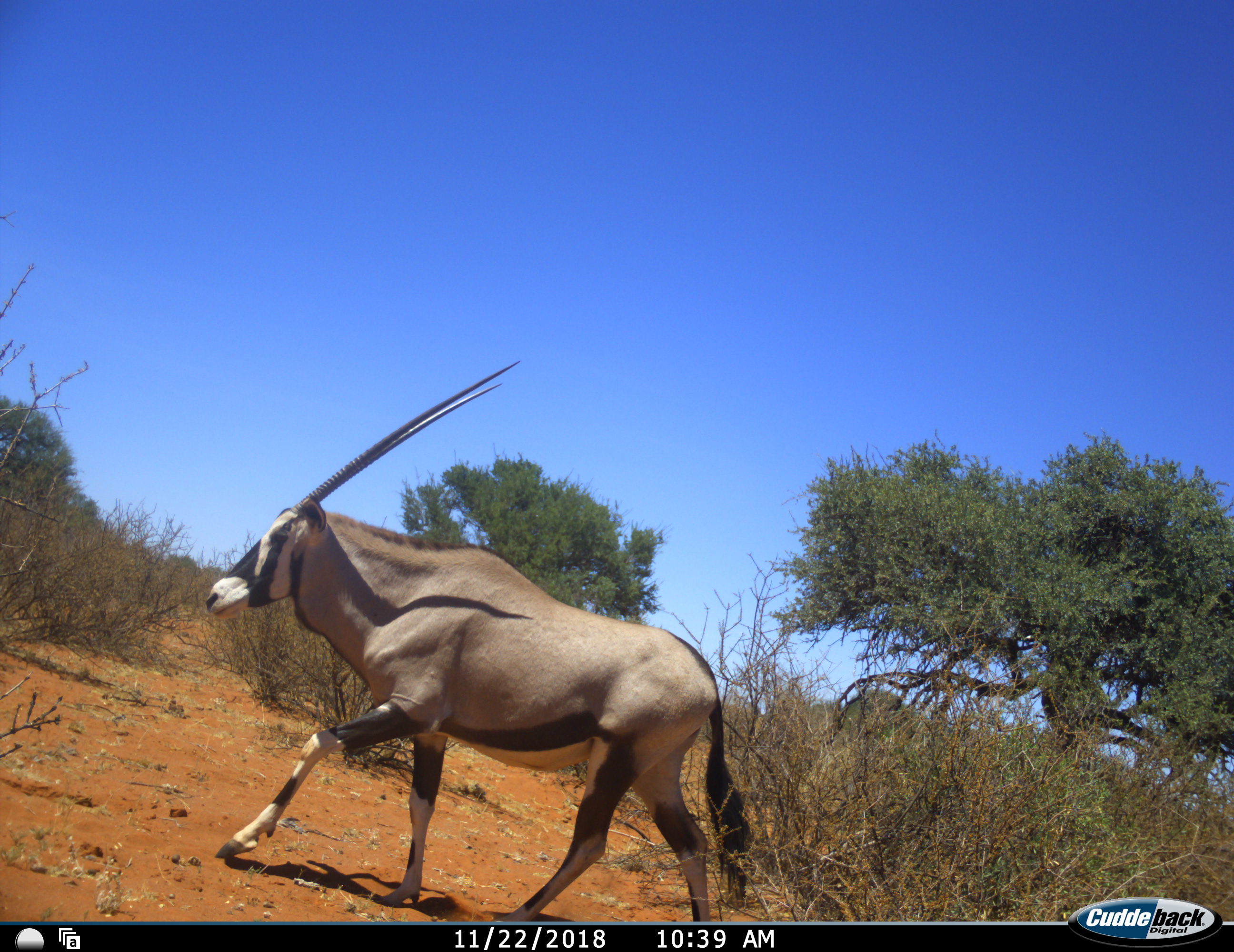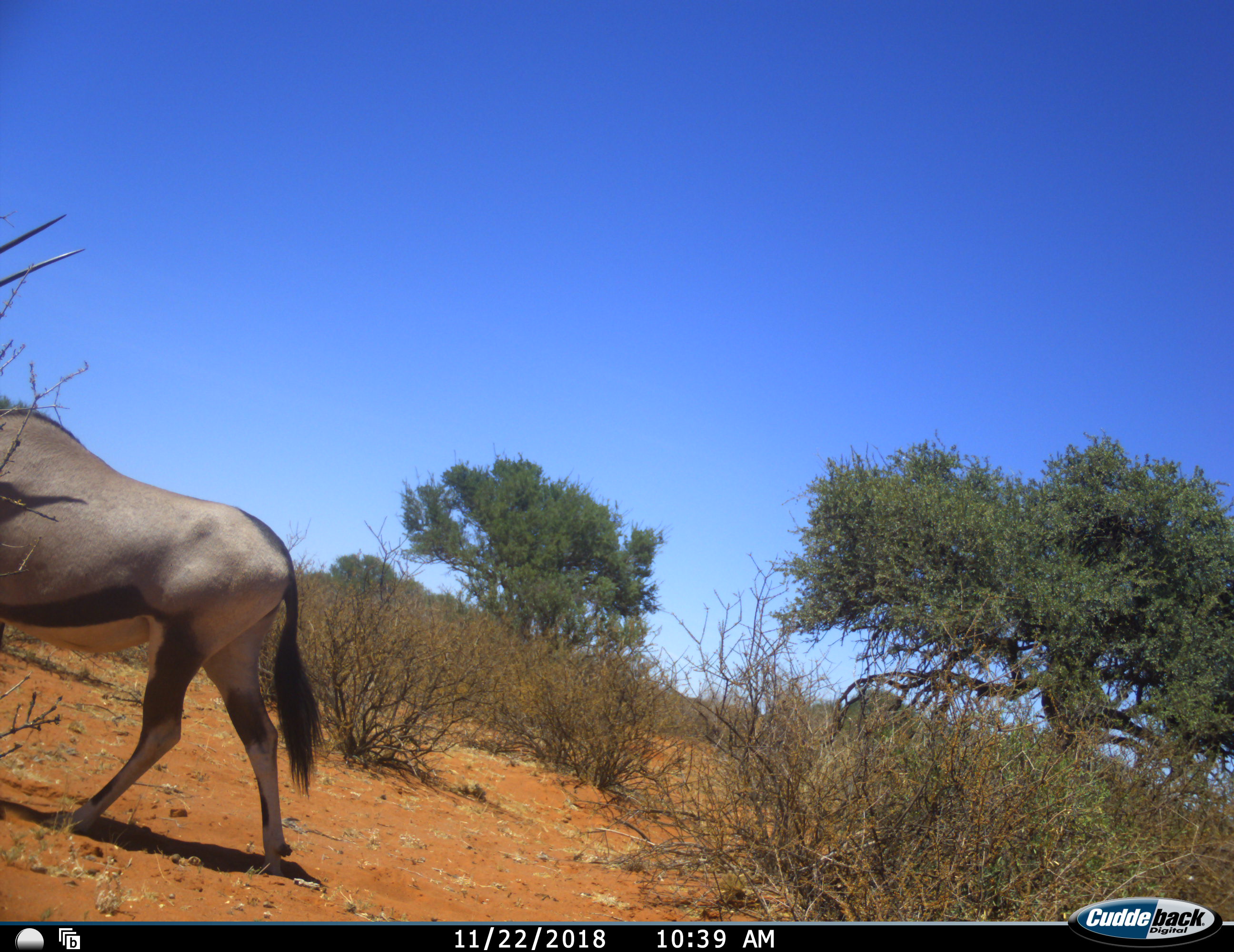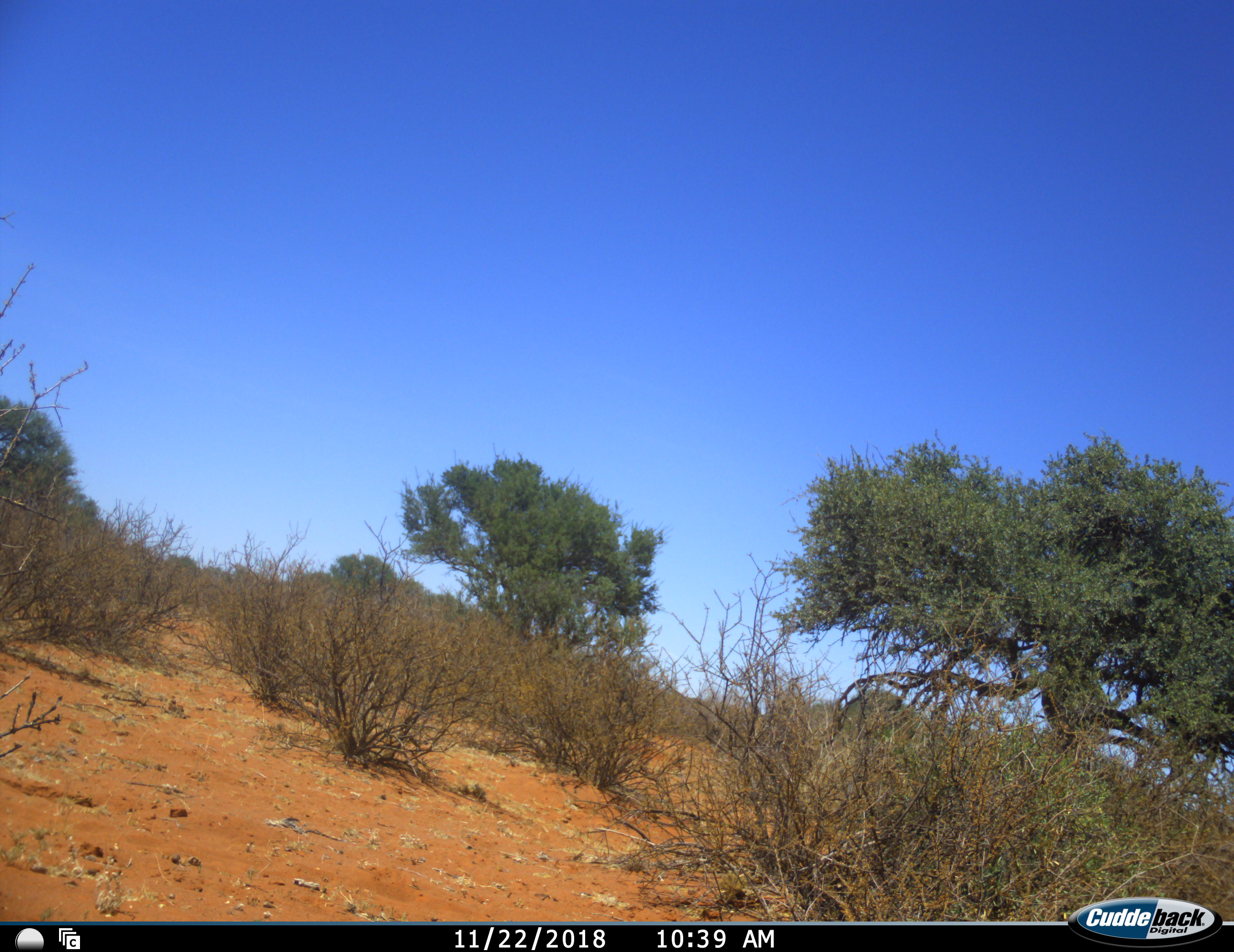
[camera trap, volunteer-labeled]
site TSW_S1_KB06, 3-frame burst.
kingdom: Animalia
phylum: Chordata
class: Mammalia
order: Artiodactyla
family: Bovidae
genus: Oryx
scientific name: Oryx gazella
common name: gemsbok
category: oryx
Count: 1.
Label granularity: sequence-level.